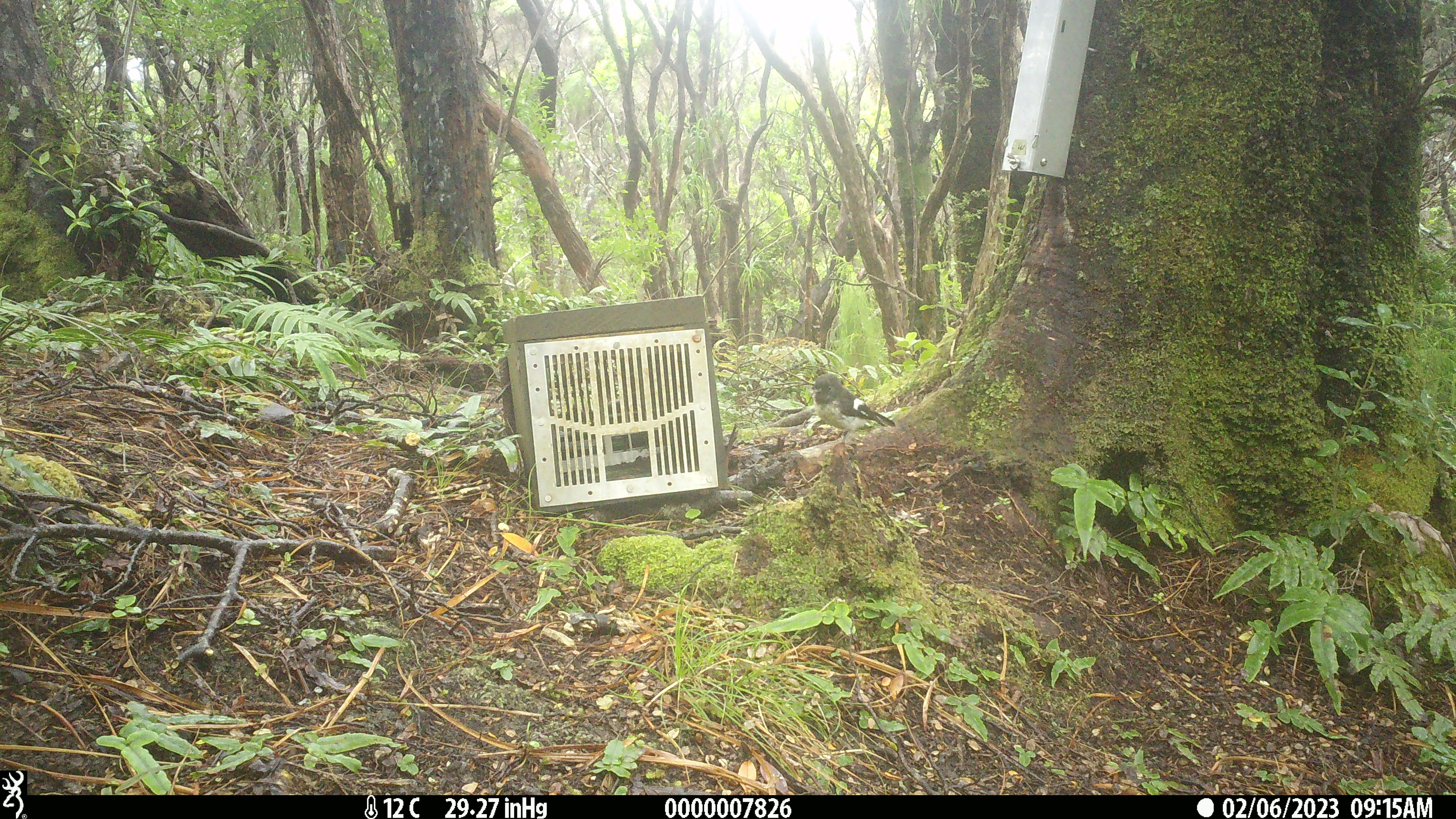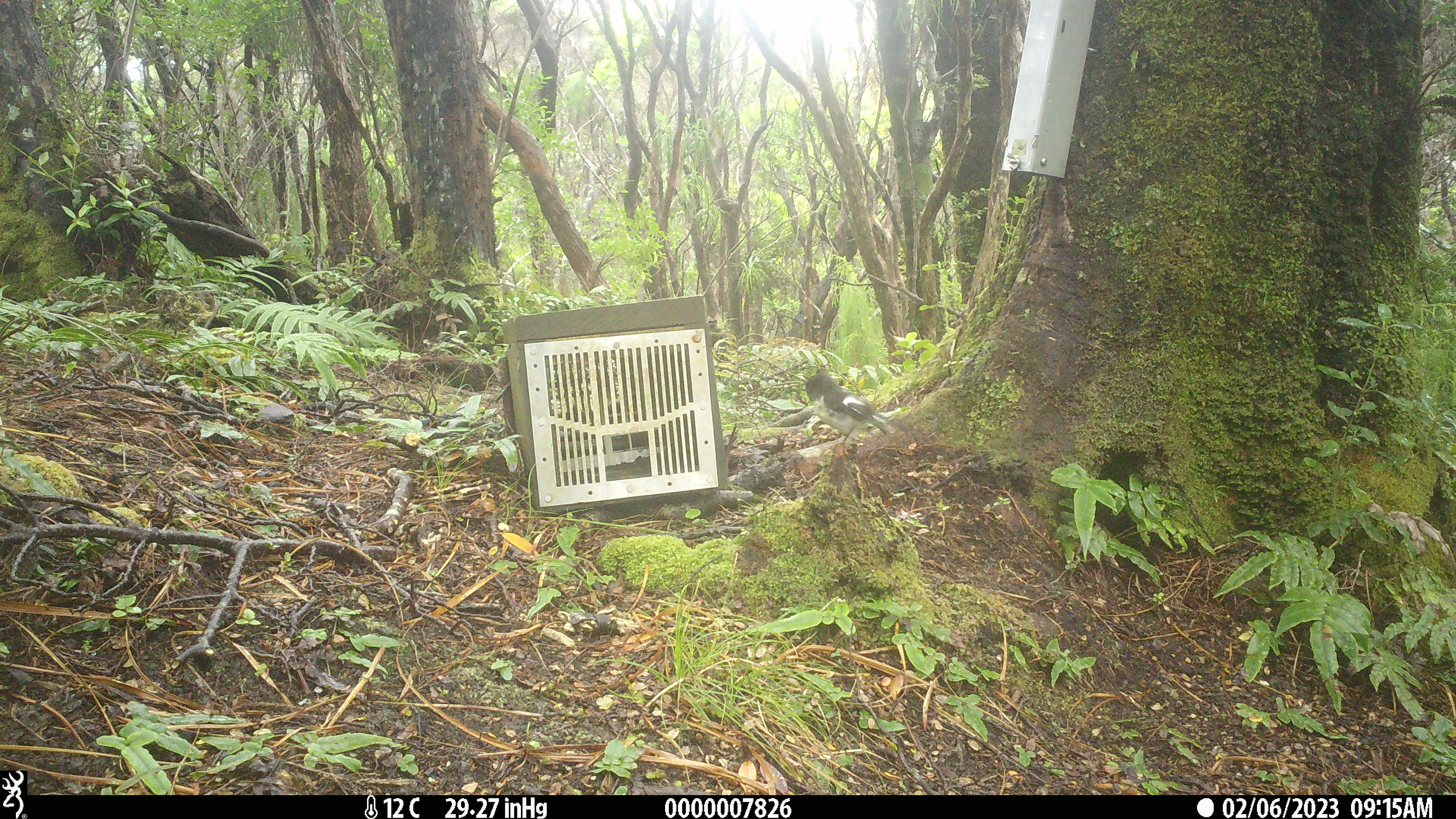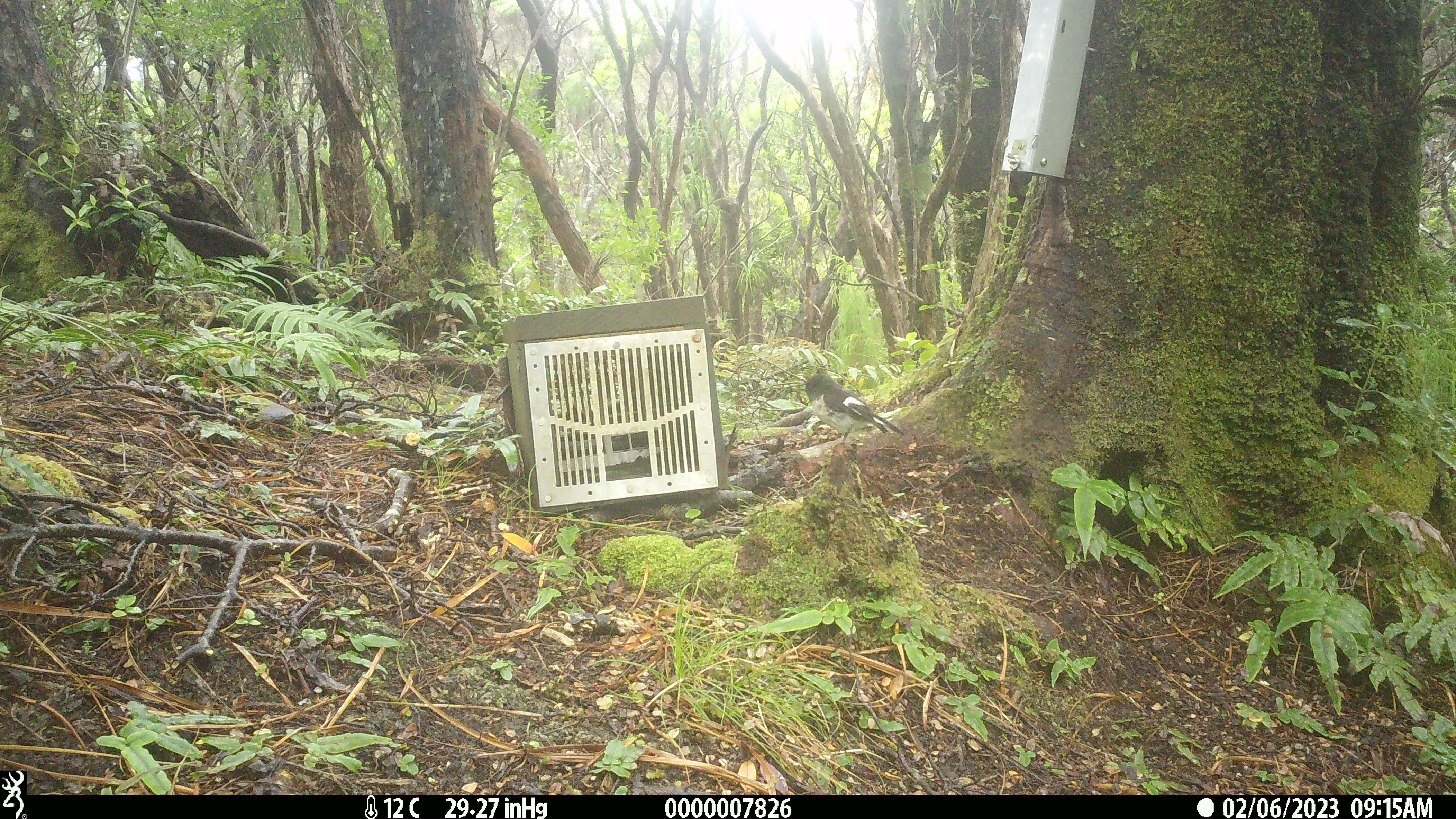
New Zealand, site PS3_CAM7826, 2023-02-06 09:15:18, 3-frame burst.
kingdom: Animalia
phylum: Chordata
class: Aves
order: Passeriformes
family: Petroicidae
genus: Petroica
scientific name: Petroica macrocephala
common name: tomtit